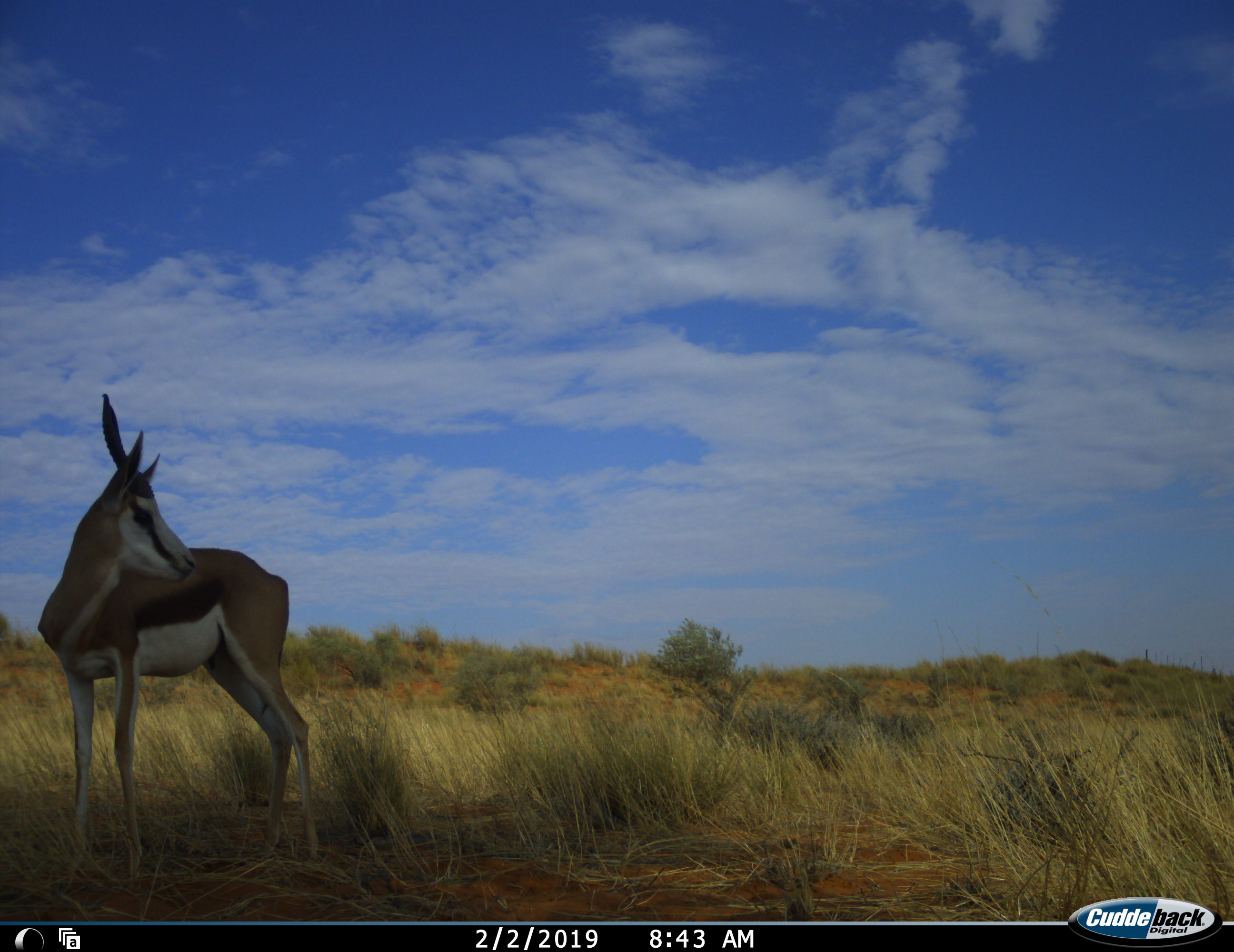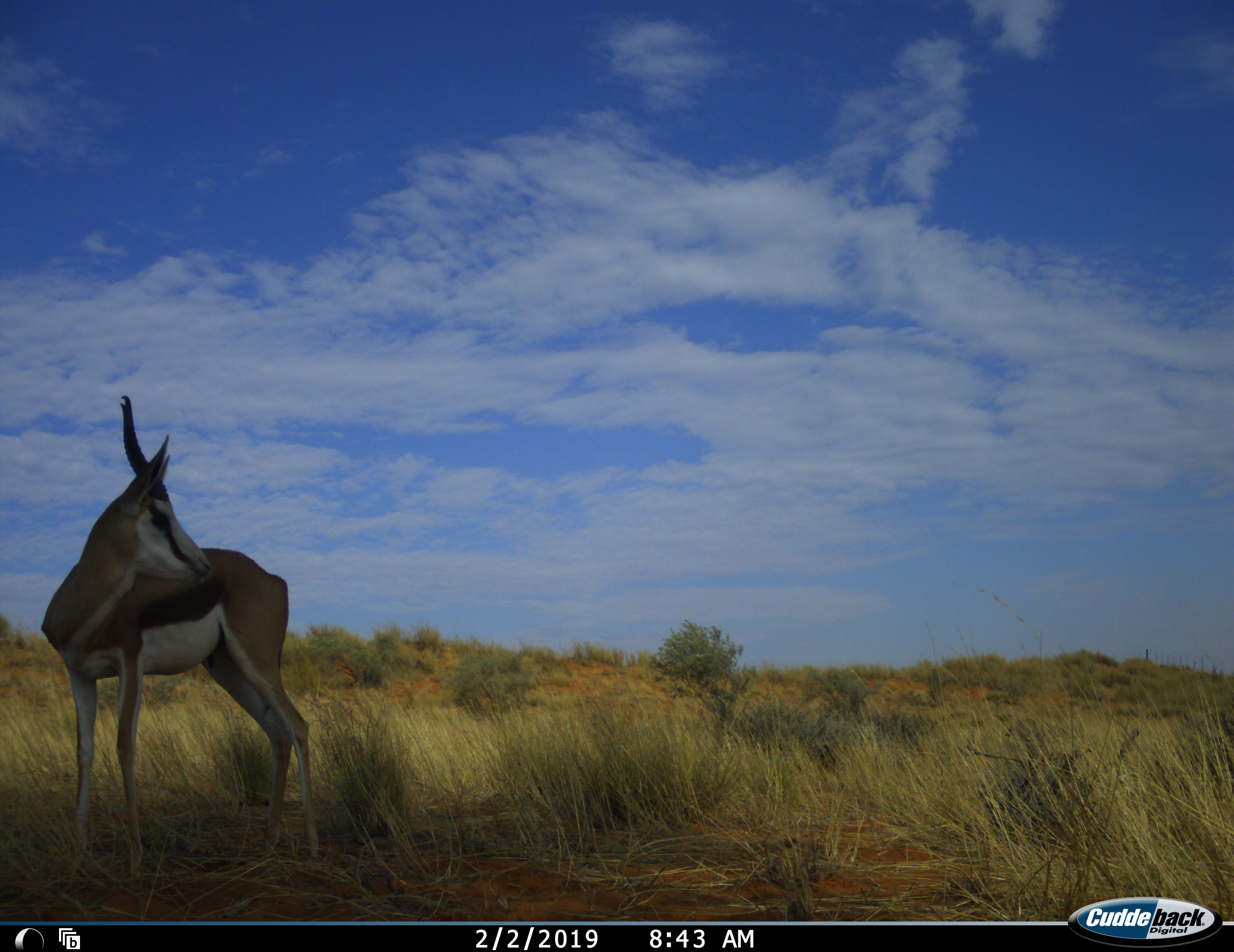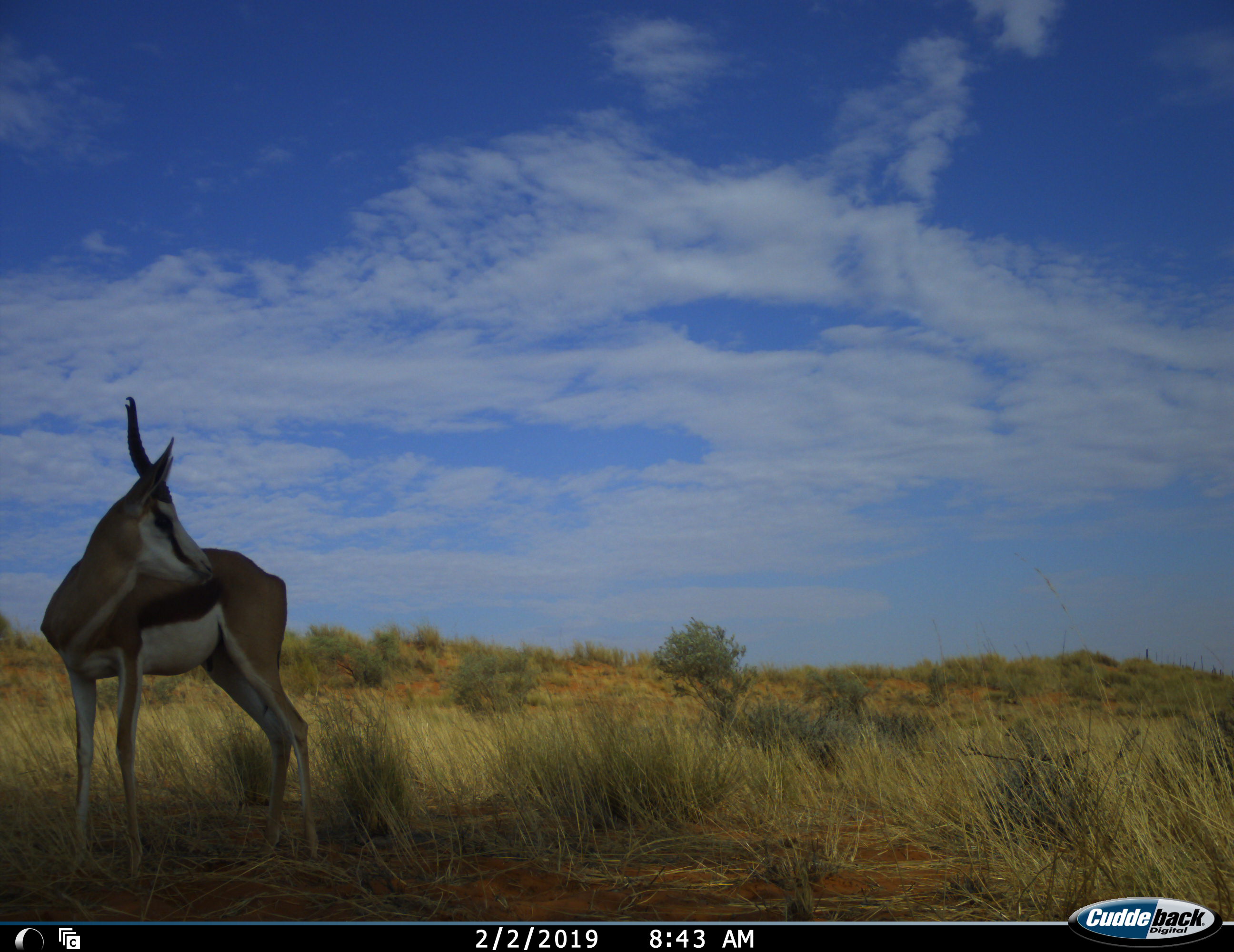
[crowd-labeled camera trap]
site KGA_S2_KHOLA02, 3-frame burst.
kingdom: Animalia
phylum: Chordata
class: Mammalia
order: Artiodactyla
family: Bovidae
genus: Antidorcas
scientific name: Antidorcas marsupialis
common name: springbok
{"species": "springbok (Antidorcas marsupialis)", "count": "1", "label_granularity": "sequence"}